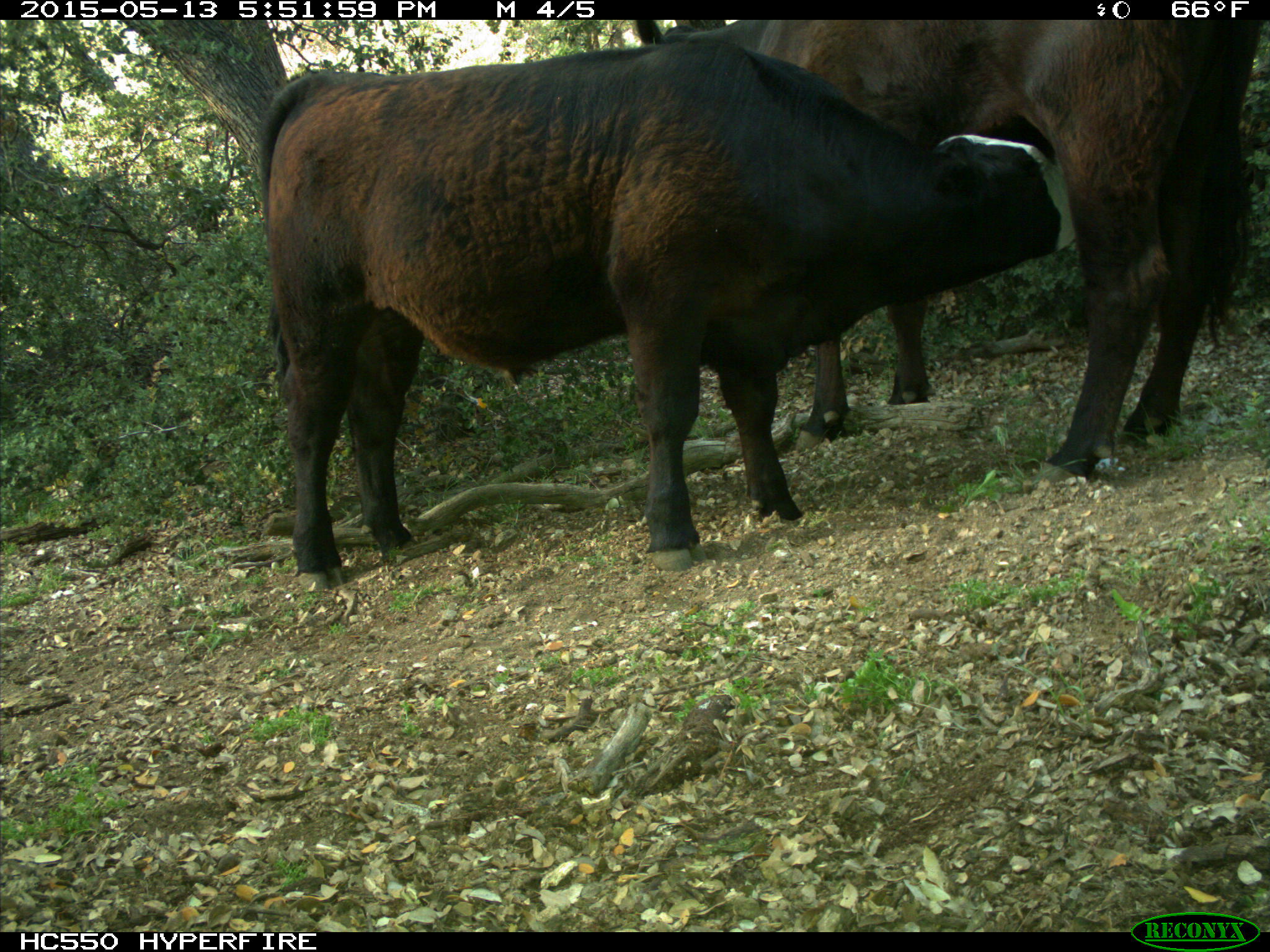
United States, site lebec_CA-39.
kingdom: Animalia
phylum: Chordata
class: Mammalia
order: Artiodactyla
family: Bovidae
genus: Bos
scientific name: Bos taurus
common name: domestic cow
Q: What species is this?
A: Bos taurus (domestic cow).